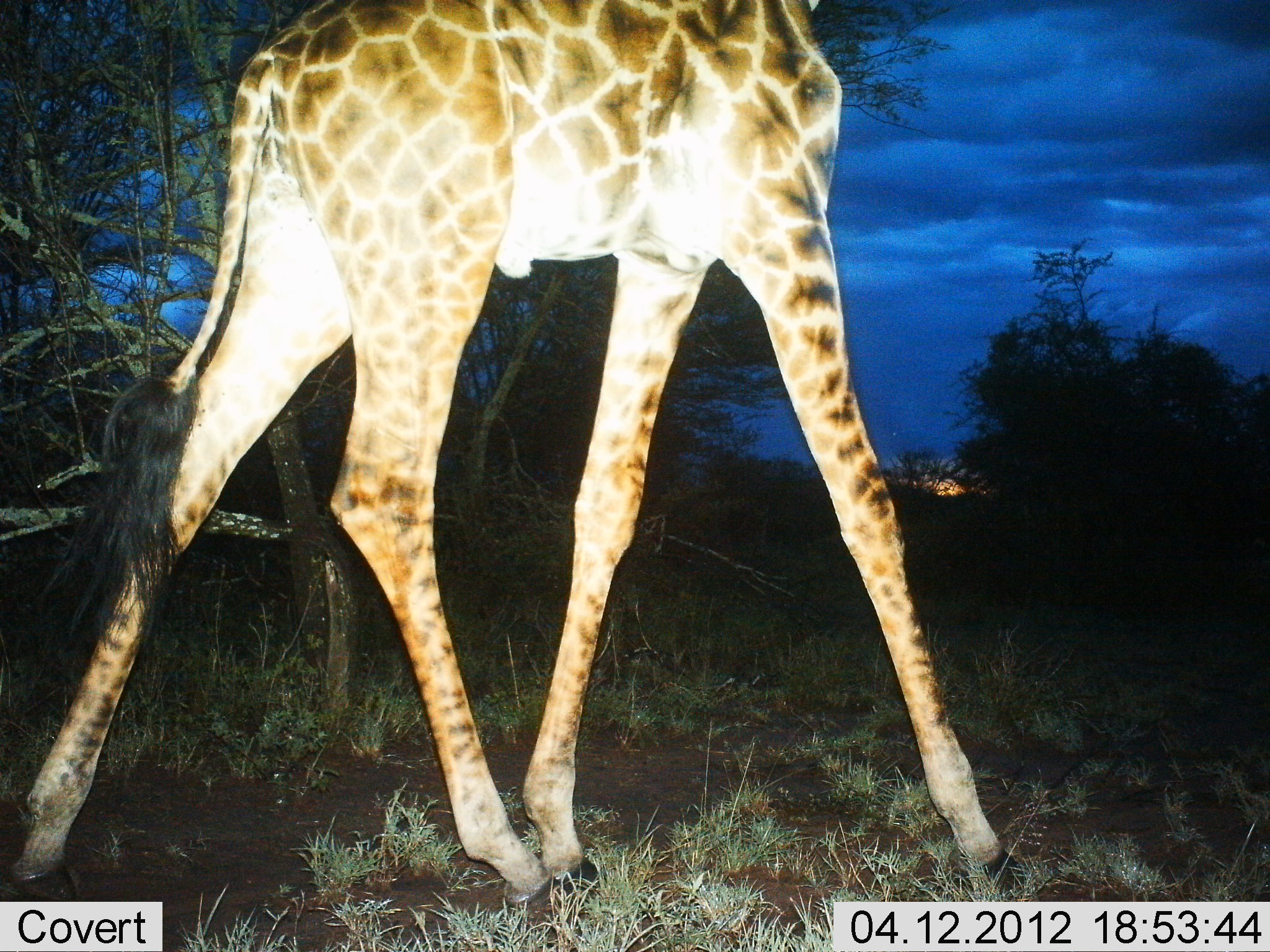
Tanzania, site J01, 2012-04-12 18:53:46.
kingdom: Animalia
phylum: Chordata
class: Mammalia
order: Artiodactyla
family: Giraffidae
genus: Giraffa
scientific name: Giraffa camelopardalis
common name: giraffe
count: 1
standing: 39%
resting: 6%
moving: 72%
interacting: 0%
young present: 0%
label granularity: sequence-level